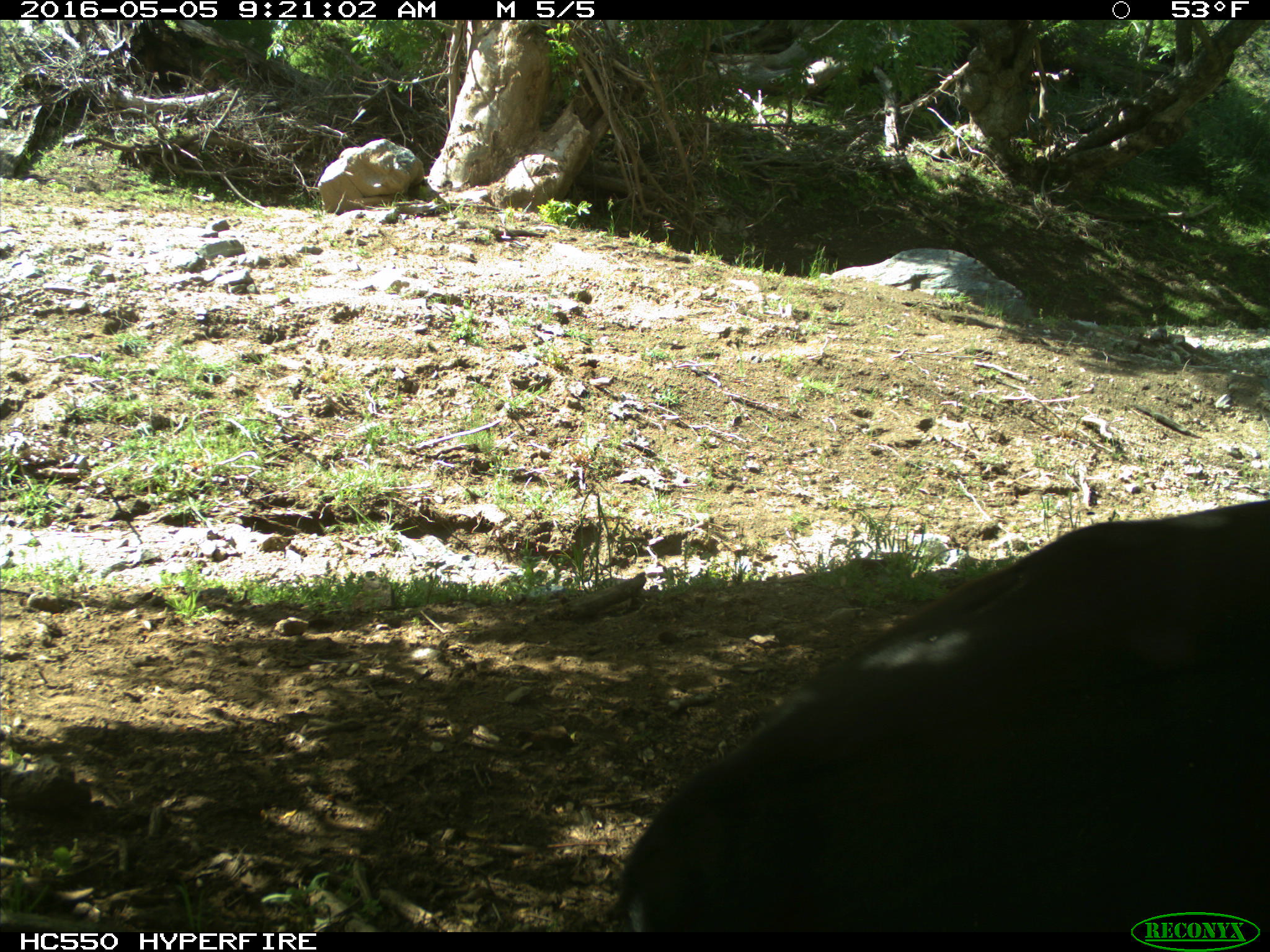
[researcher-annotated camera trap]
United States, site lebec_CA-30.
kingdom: Animalia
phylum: Chordata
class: Mammalia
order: Artiodactyla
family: Bovidae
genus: Bos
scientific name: Bos taurus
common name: domestic cow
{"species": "Bos taurus (domestic cow)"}